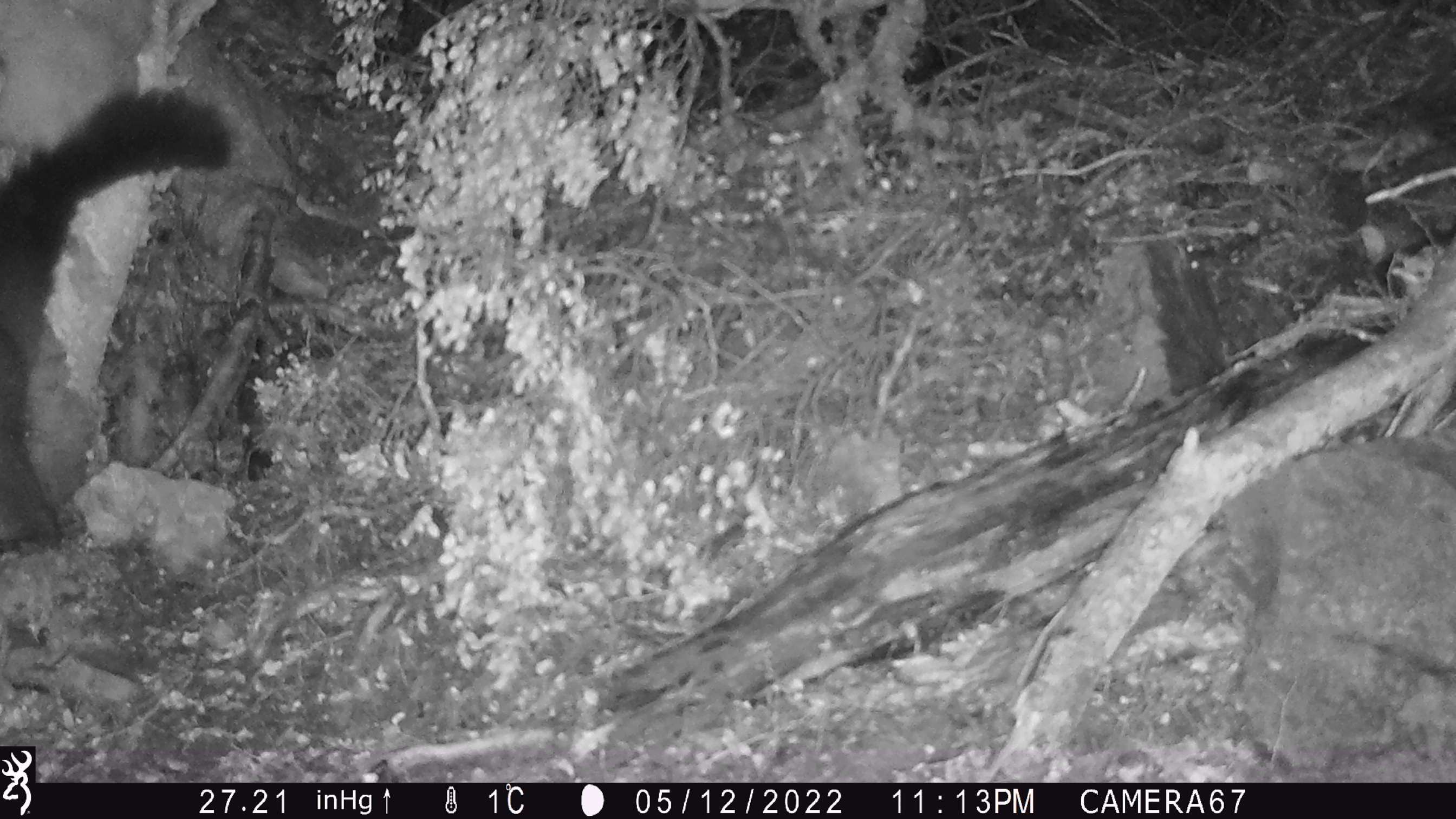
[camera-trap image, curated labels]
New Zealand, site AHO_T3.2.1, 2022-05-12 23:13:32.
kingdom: Animalia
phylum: Chordata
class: Mammalia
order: Diprotodontia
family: Phalangeridae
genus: Trichosurus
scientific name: Trichosurus vulpecula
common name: common brushtail possum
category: possum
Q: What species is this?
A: Possum (common brushtail possum) (Trichosurus vulpecula).